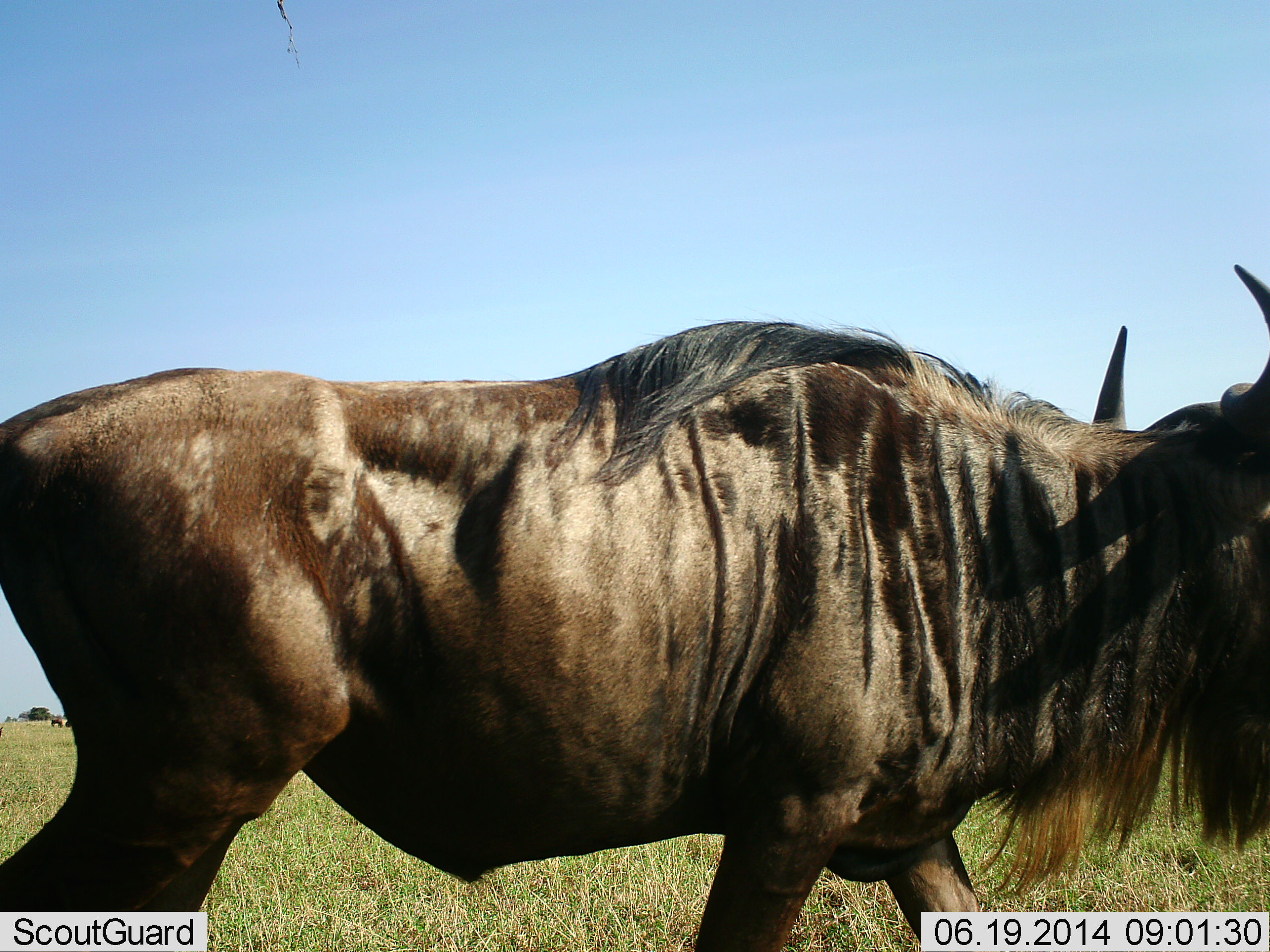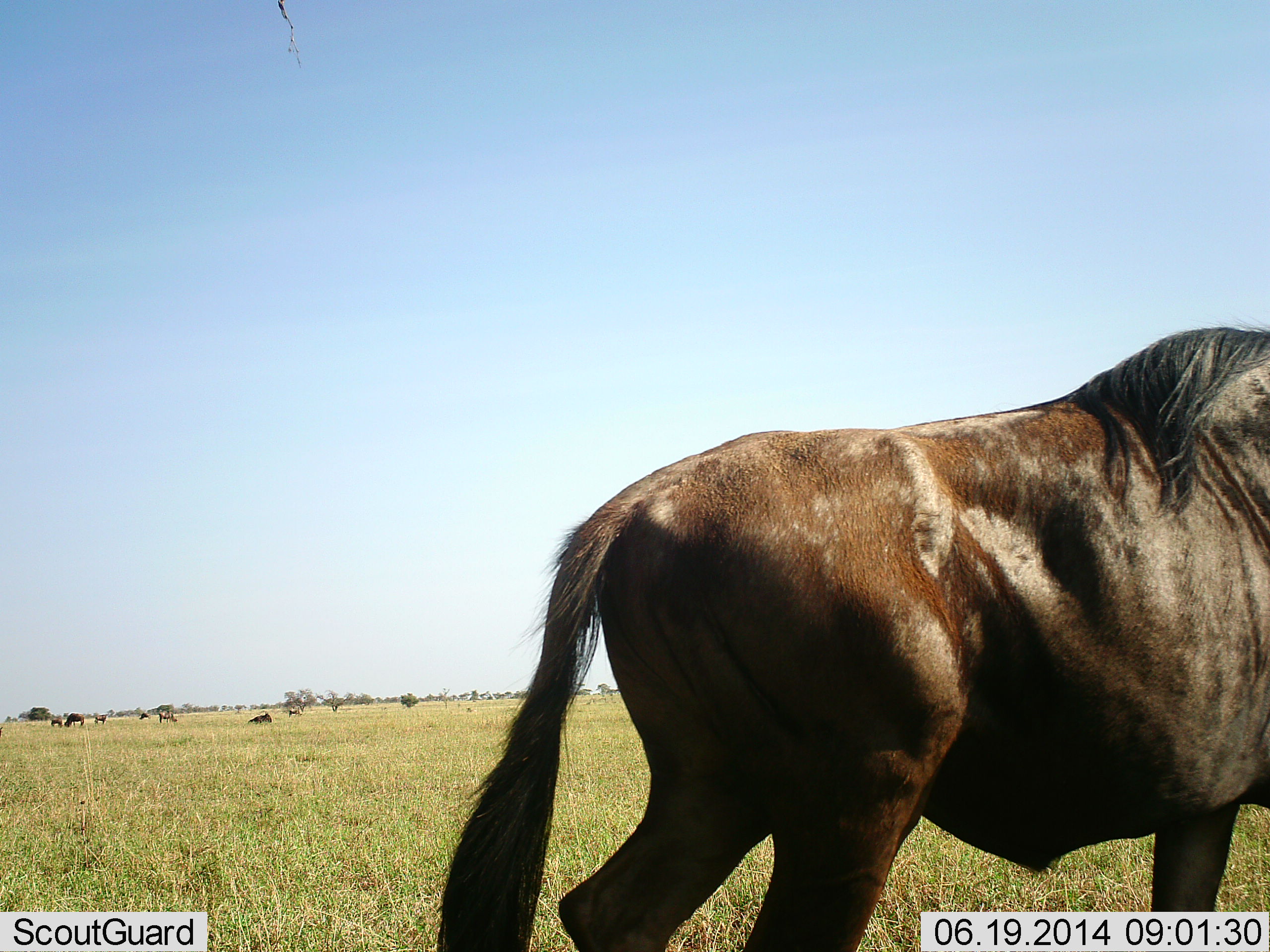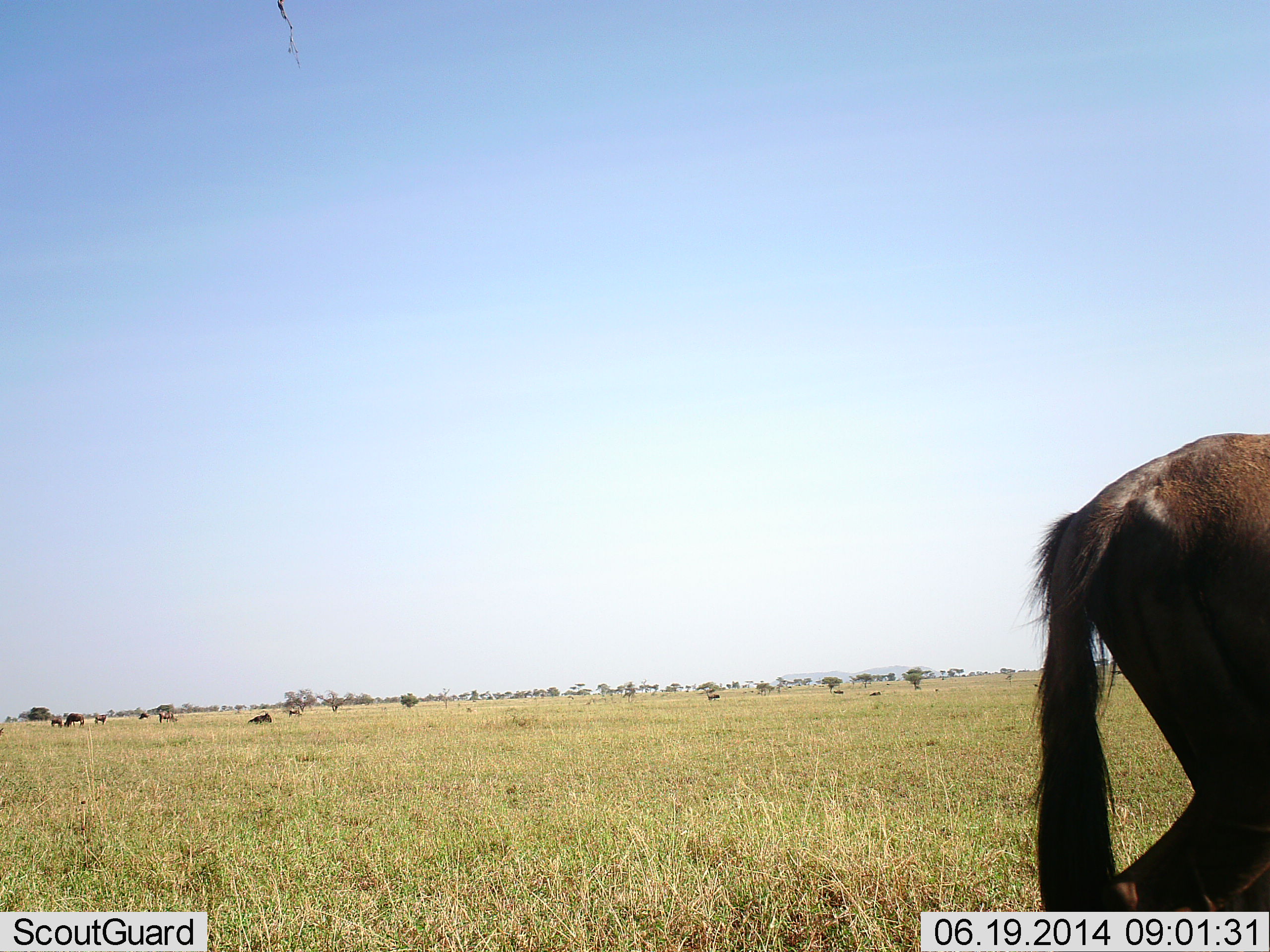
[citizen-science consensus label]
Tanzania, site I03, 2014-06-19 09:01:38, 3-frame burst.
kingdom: Animalia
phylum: Chordata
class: Mammalia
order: Artiodactyla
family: Bovidae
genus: Connochaetes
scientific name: Connochaetes taurinus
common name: blue wildebeest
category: wildebeest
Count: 7.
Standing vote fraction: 50%.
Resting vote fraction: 30%.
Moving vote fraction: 80%.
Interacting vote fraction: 0%.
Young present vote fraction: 0%.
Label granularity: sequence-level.